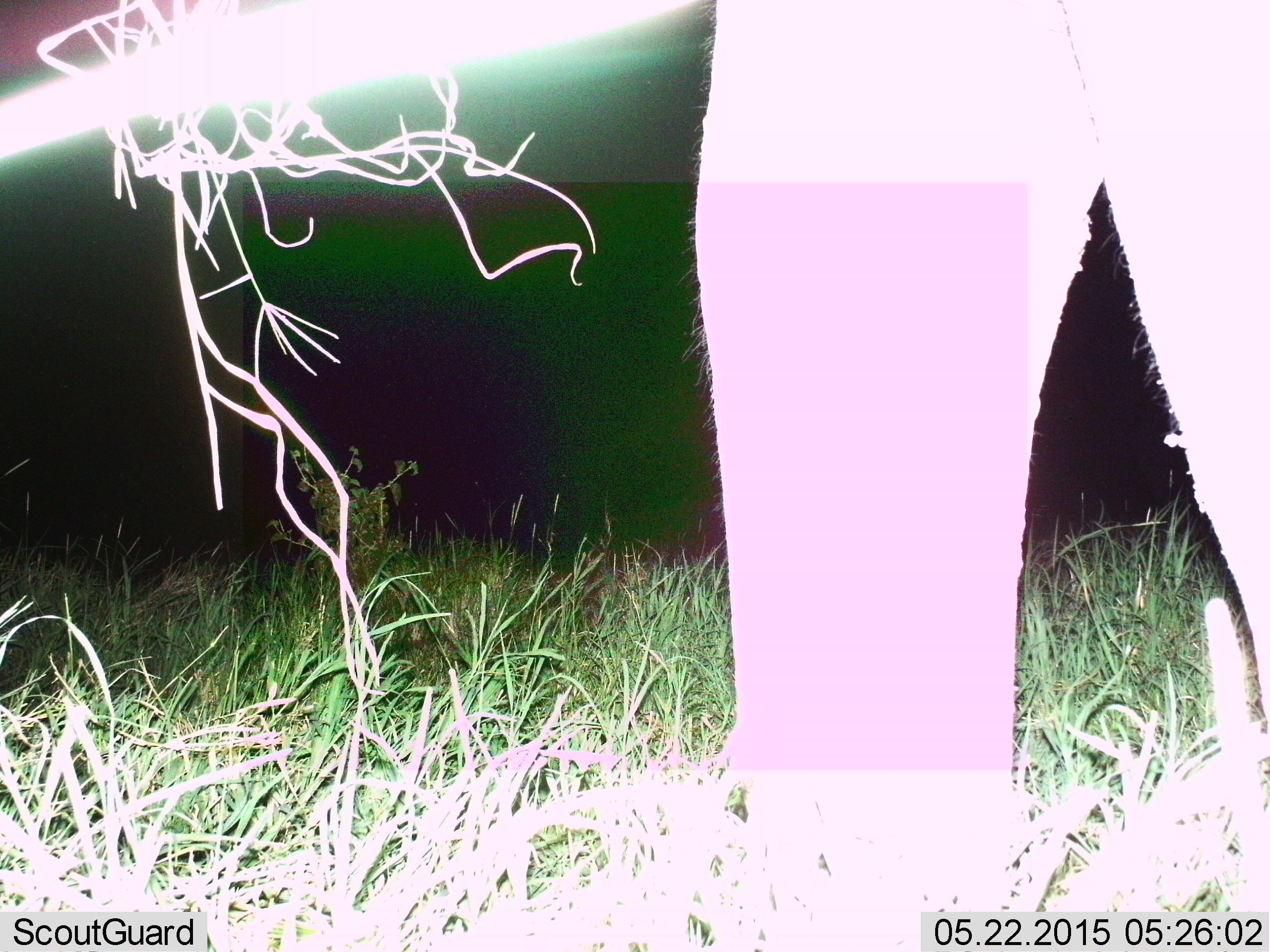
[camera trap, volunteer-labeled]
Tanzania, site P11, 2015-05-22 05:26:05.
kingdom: Animalia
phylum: Chordata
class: Mammalia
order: Proboscidea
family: Elephantidae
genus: Loxodonta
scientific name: Loxodonta africana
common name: african bush elephant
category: elephant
Elephant (african bush elephant) (Loxodonta africana), count 1. Behavior (volunteer vote fractions): standing 50%, resting 0%, moving 50%, interacting 0%. Young present (vote fraction): 0%. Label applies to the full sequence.